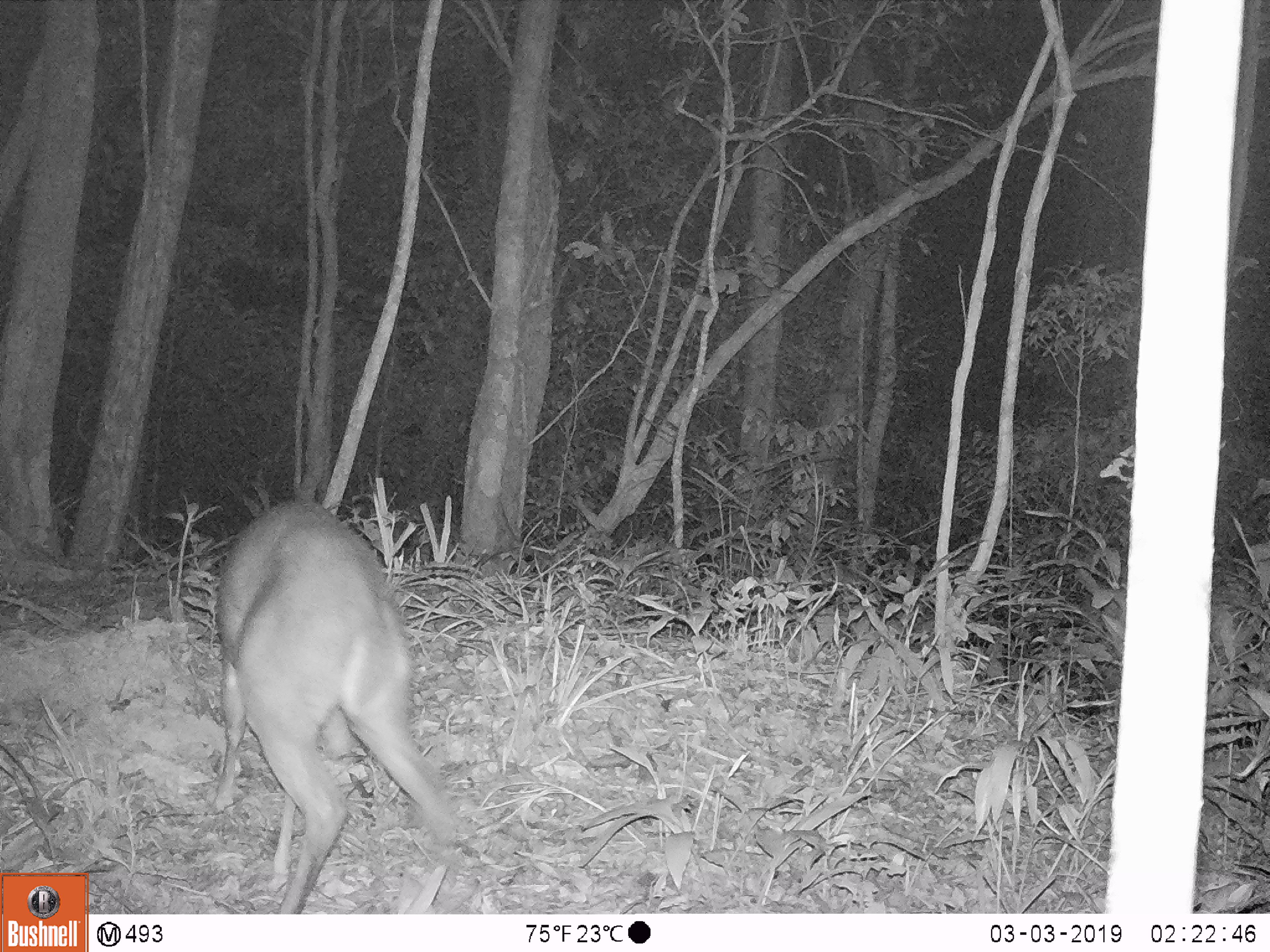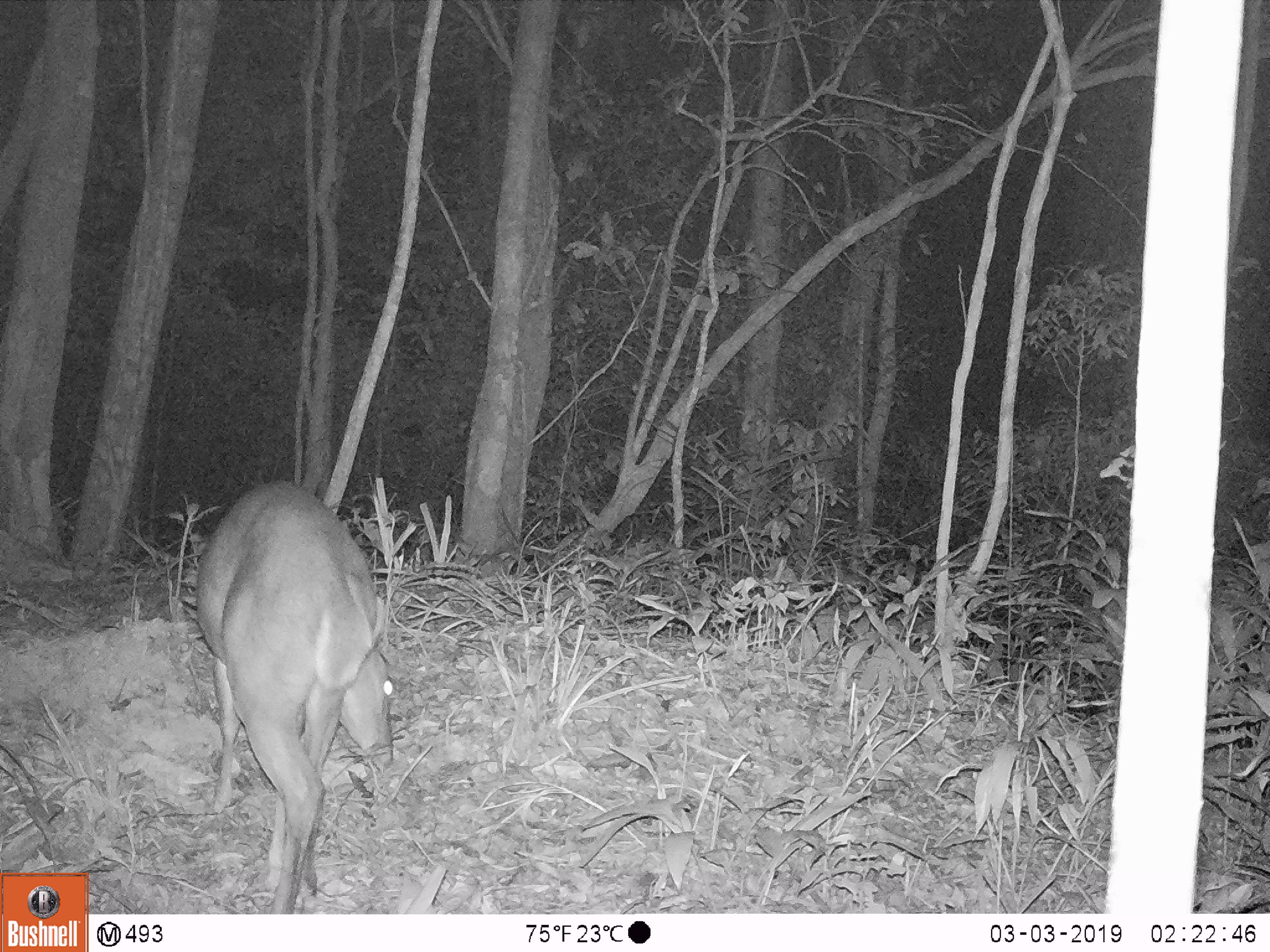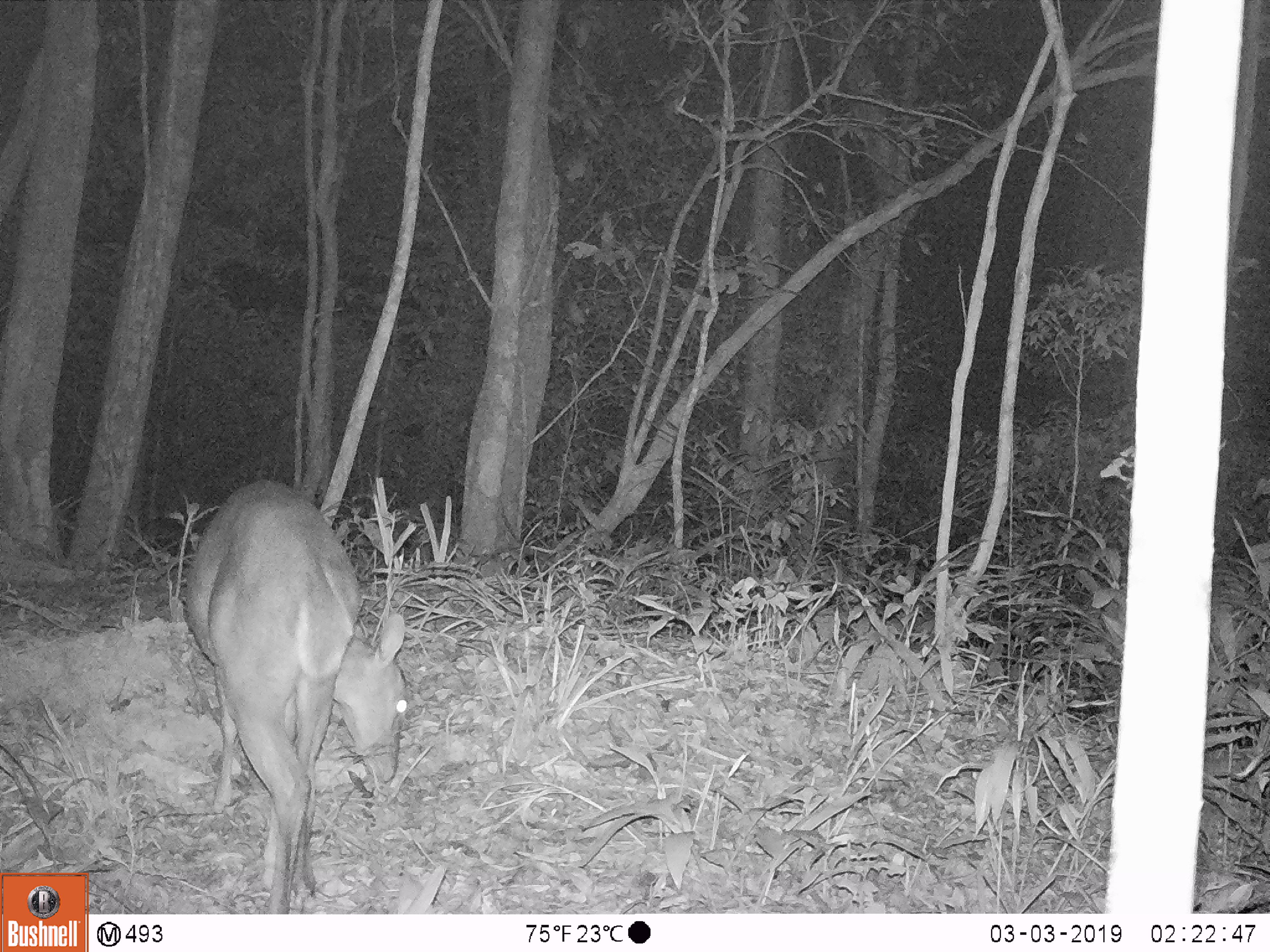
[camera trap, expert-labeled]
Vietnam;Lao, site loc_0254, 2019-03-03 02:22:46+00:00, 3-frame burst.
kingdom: Animalia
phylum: Chordata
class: Mammalia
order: Artiodactyla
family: Cervidae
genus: Muntiacus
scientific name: Muntiacus vuquangensis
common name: large-antlered muntjac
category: large antlered muntjac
Large antlered muntjac (large-antlered muntjac) (Muntiacus vuquangensis). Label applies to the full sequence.